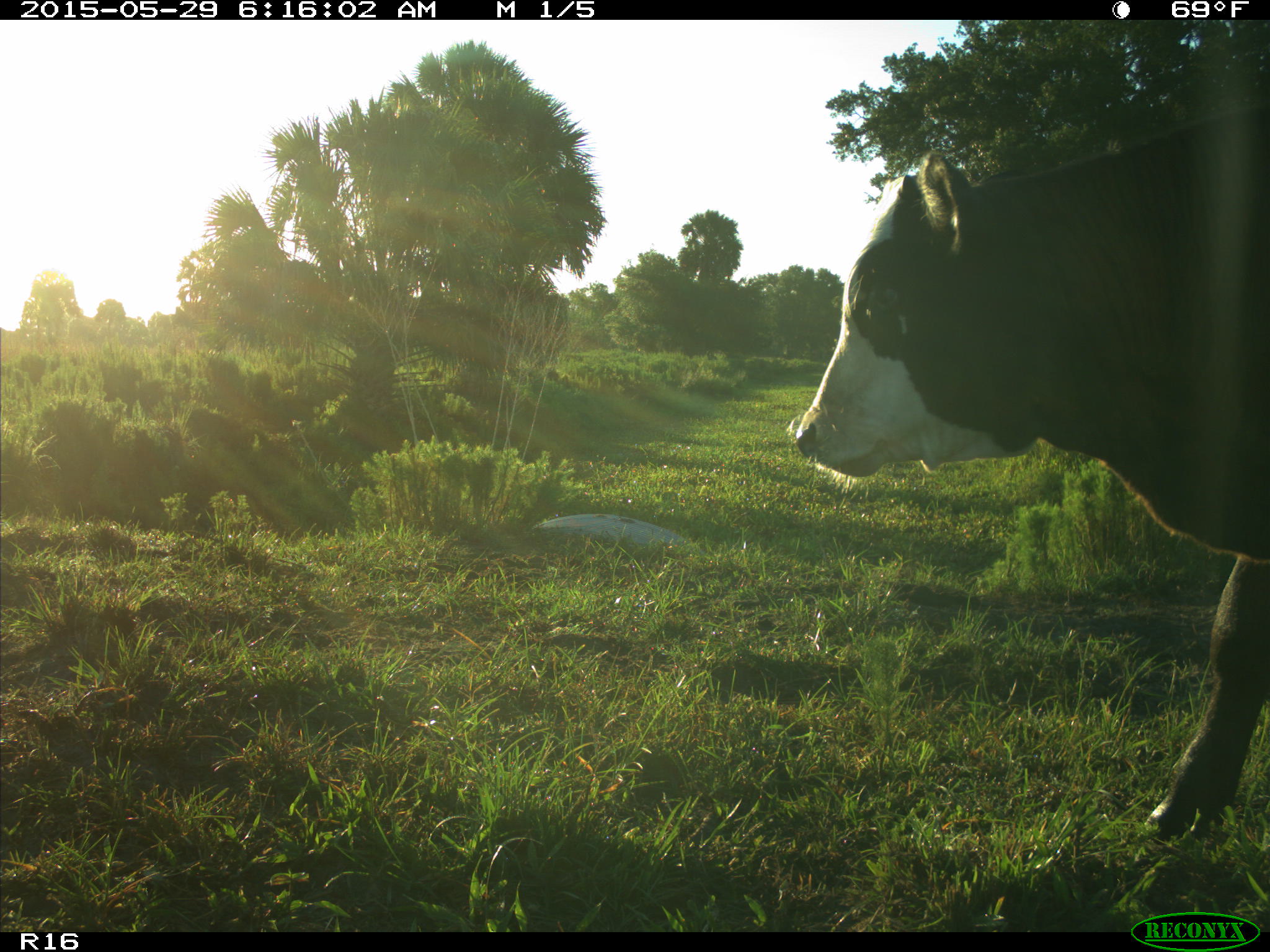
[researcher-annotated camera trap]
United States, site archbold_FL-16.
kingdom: Animalia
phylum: Chordata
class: Mammalia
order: Artiodactyla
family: Bovidae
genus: Bos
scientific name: Bos taurus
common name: domestic cow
Bos taurus (domestic cow).